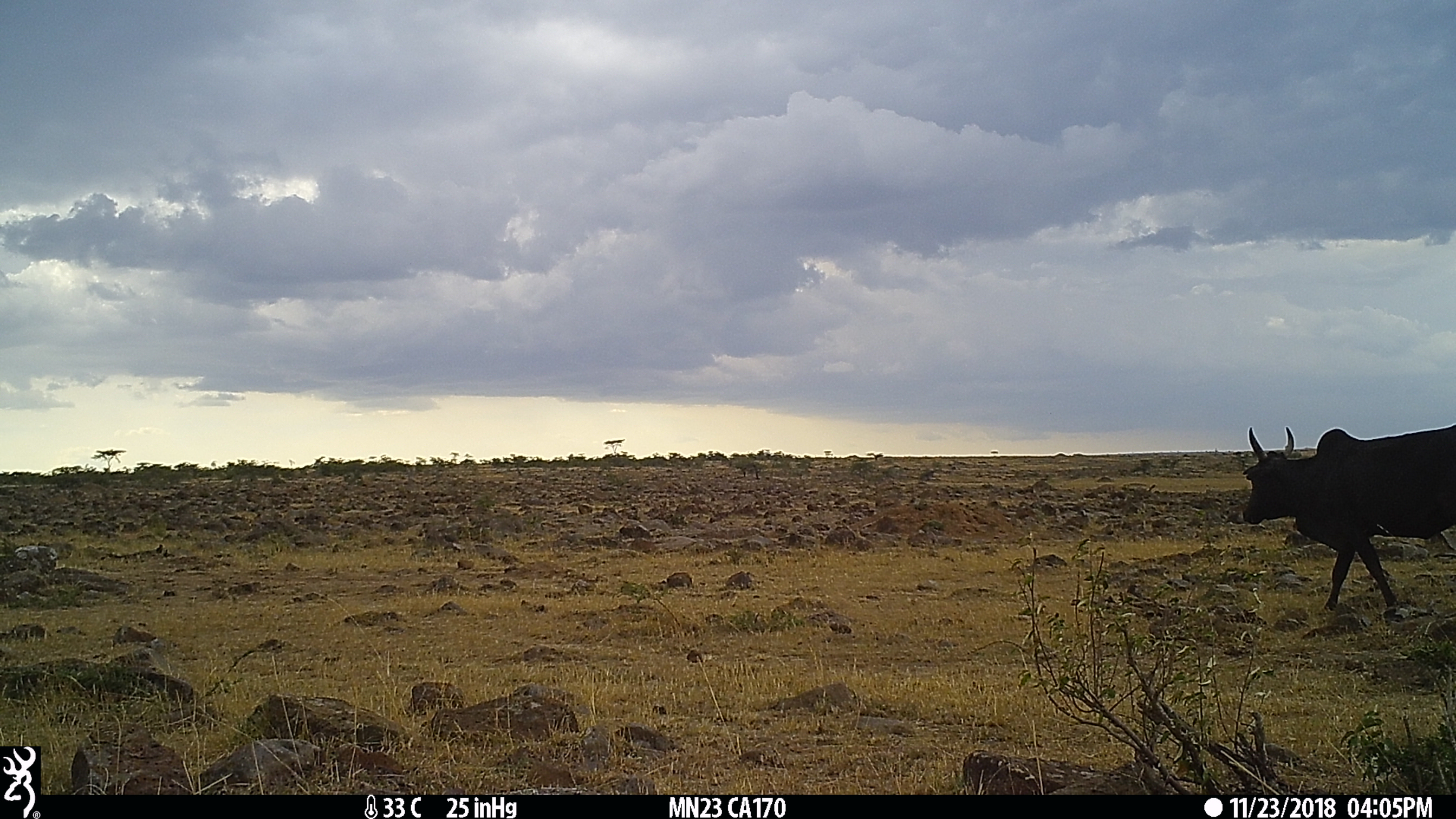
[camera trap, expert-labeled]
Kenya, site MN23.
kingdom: Animalia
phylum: Chordata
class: Mammalia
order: Artiodactyla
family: Bovidae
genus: Bos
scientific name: Bos taurus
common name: cattle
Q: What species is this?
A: Cattle (Bos taurus).